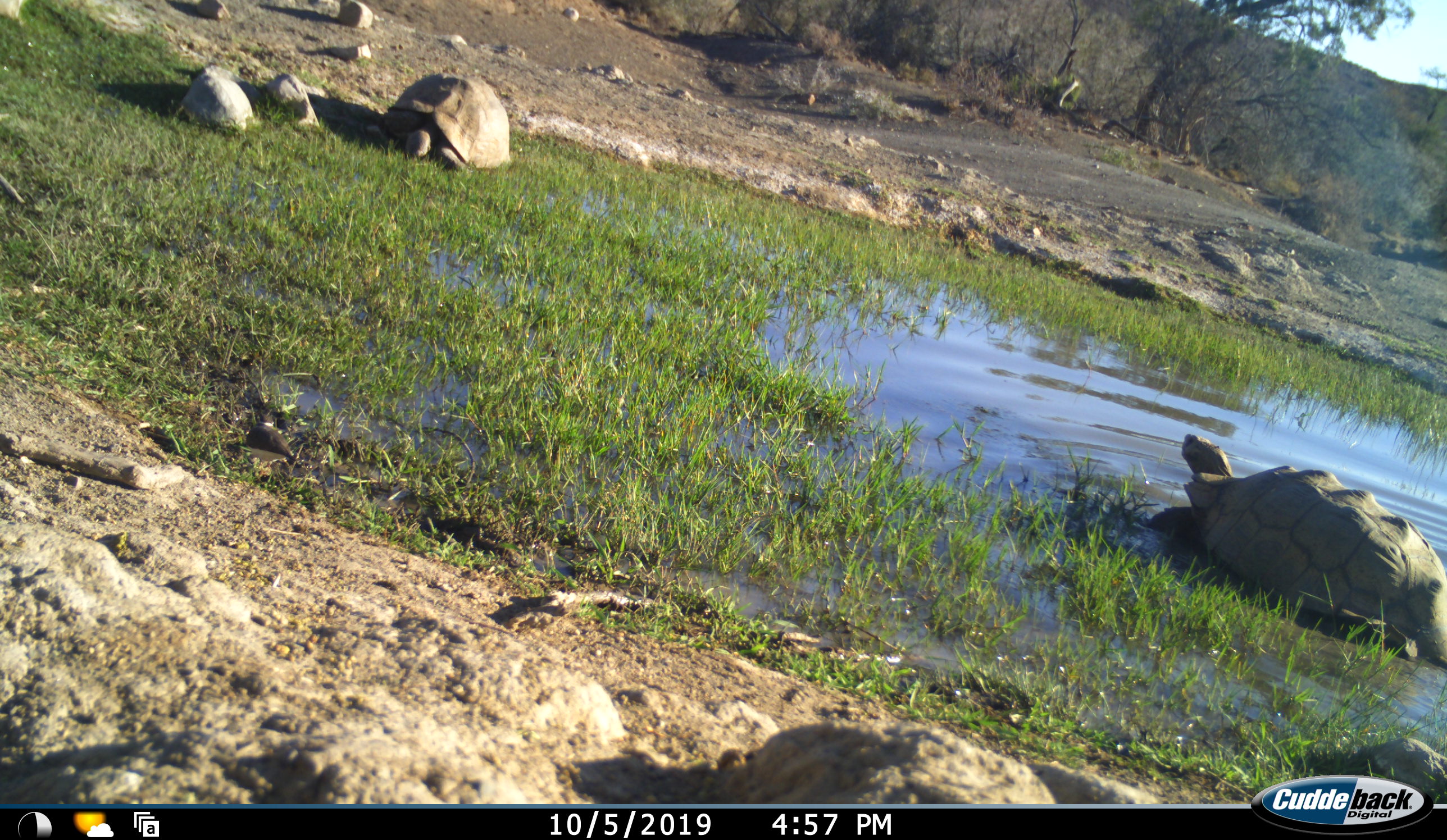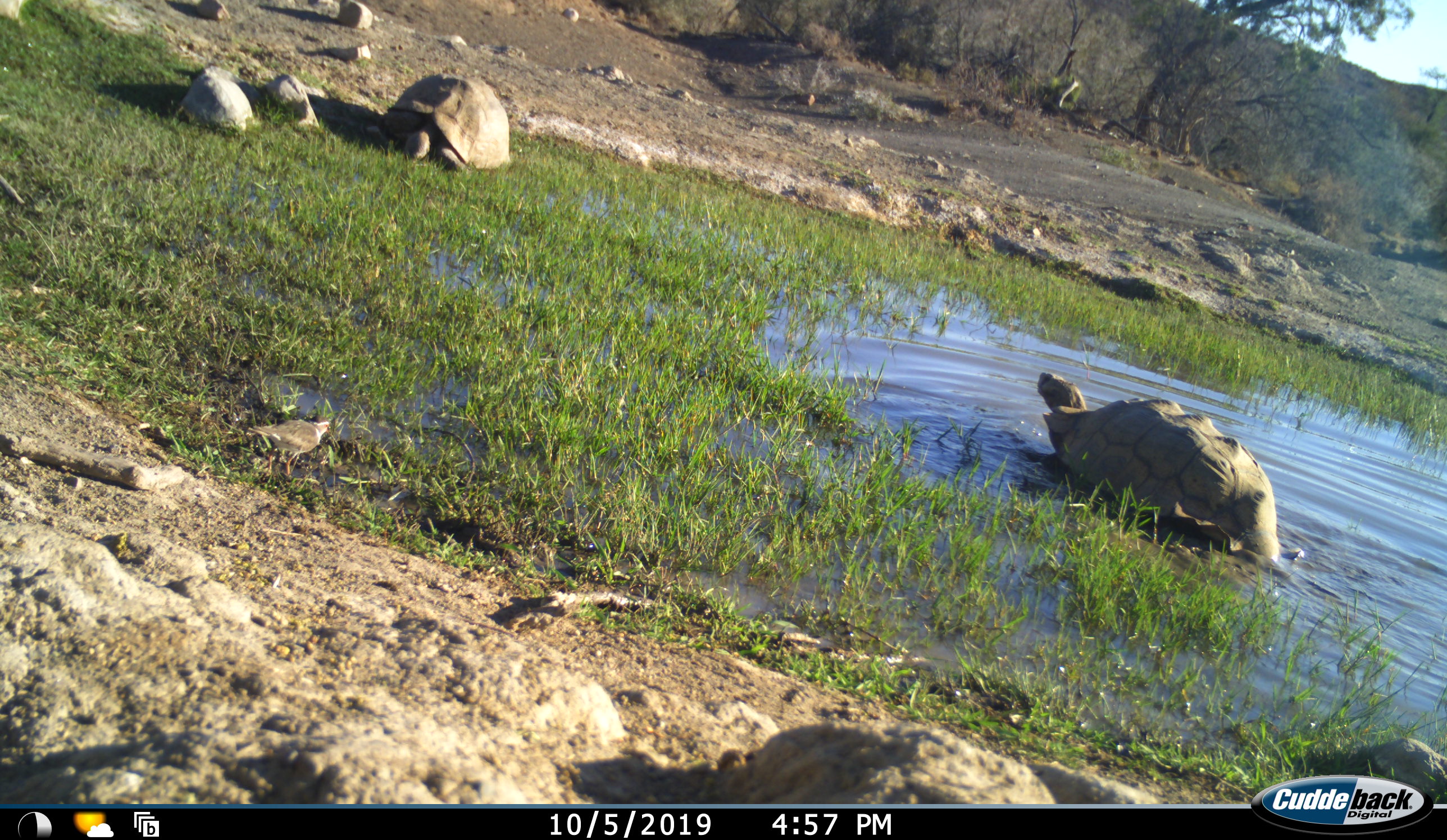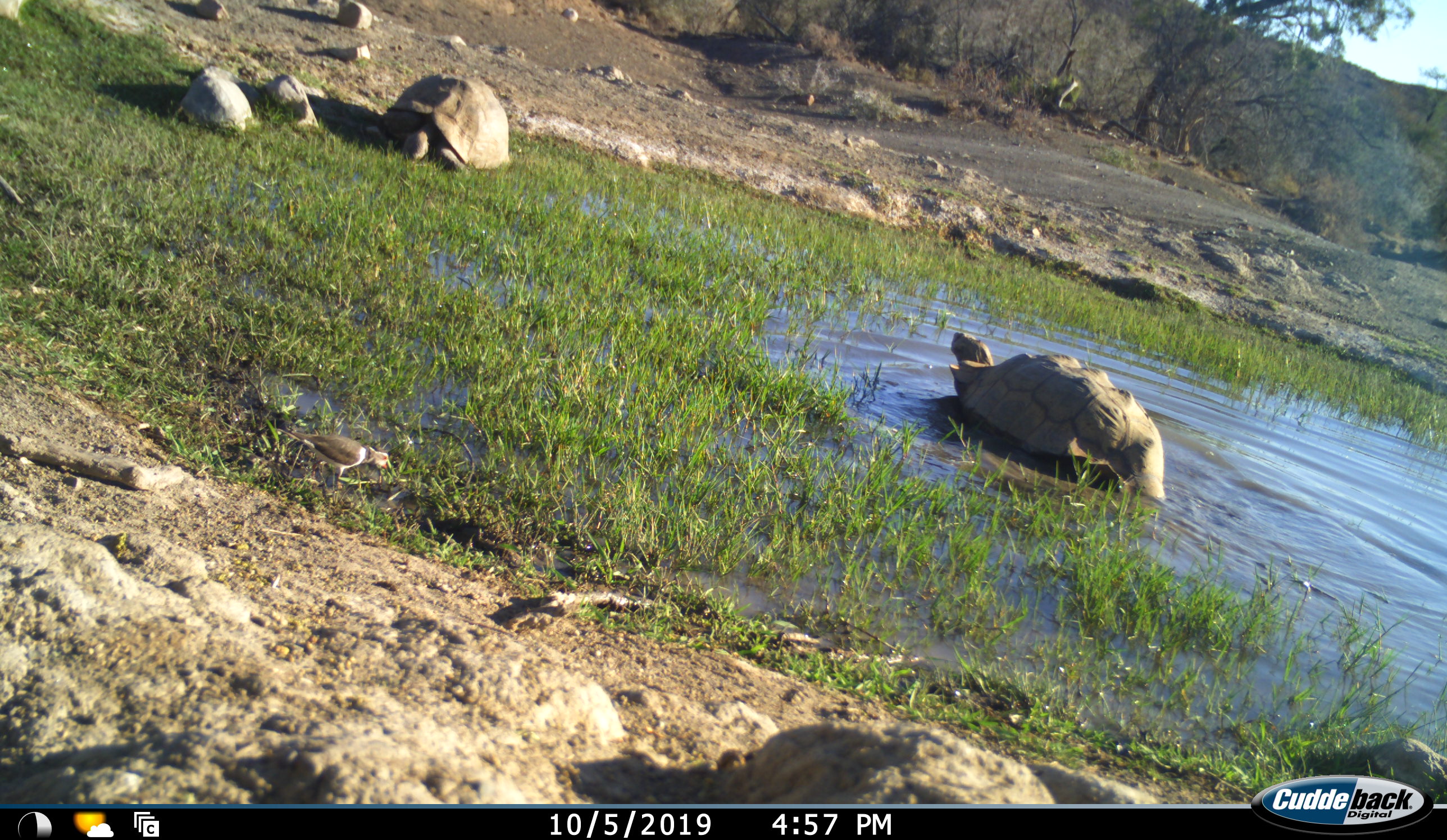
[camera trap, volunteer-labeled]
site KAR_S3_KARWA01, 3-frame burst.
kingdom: Animalia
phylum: Chordata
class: Reptilia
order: Testudines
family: Testudinidae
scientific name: Testudinidae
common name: tortoise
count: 2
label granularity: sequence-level